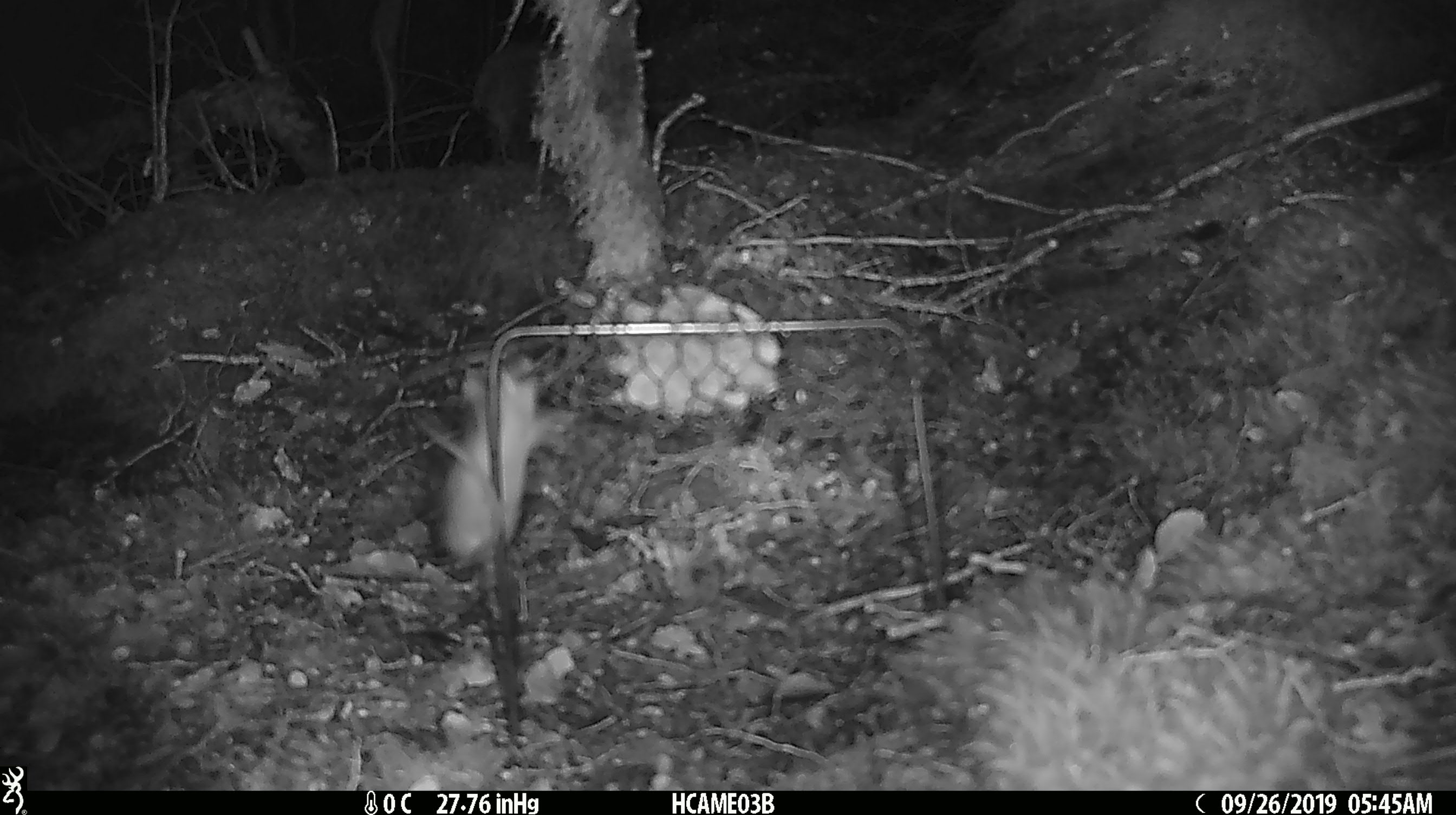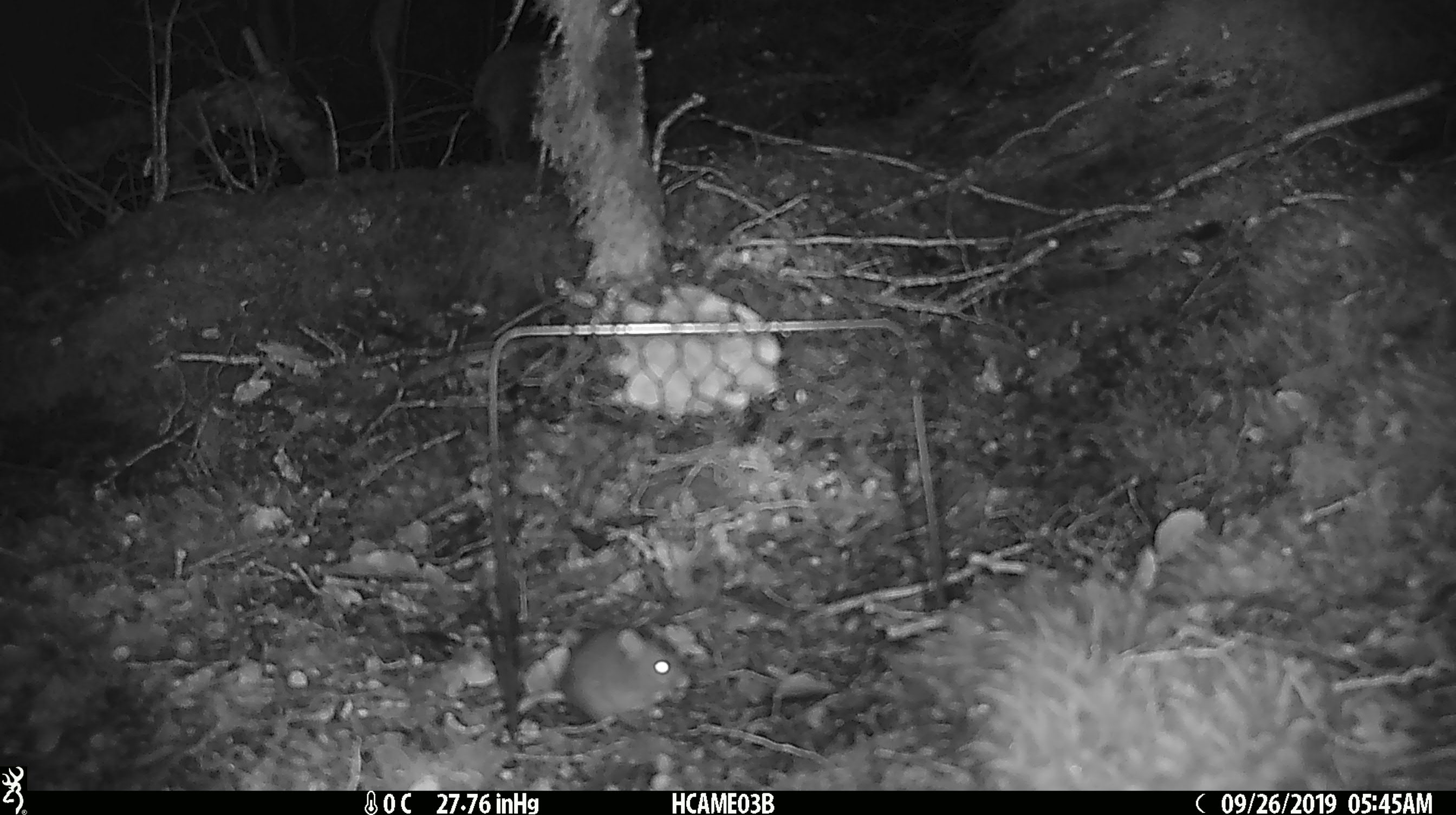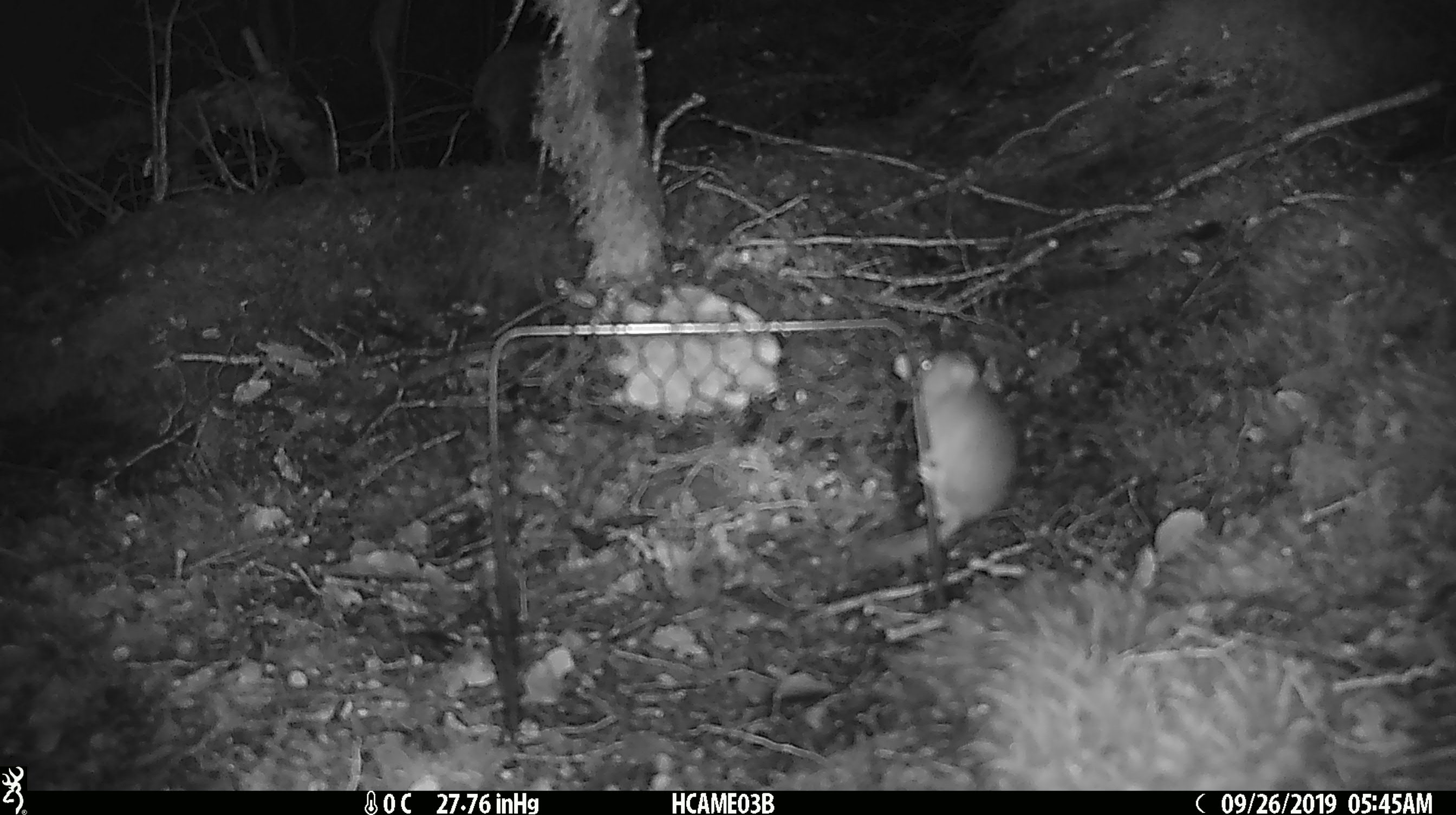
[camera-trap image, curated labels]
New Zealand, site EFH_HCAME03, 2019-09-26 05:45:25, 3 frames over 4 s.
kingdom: Animalia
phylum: Chordata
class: Mammalia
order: Rodentia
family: Muridae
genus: Mus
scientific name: Mus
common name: mouse